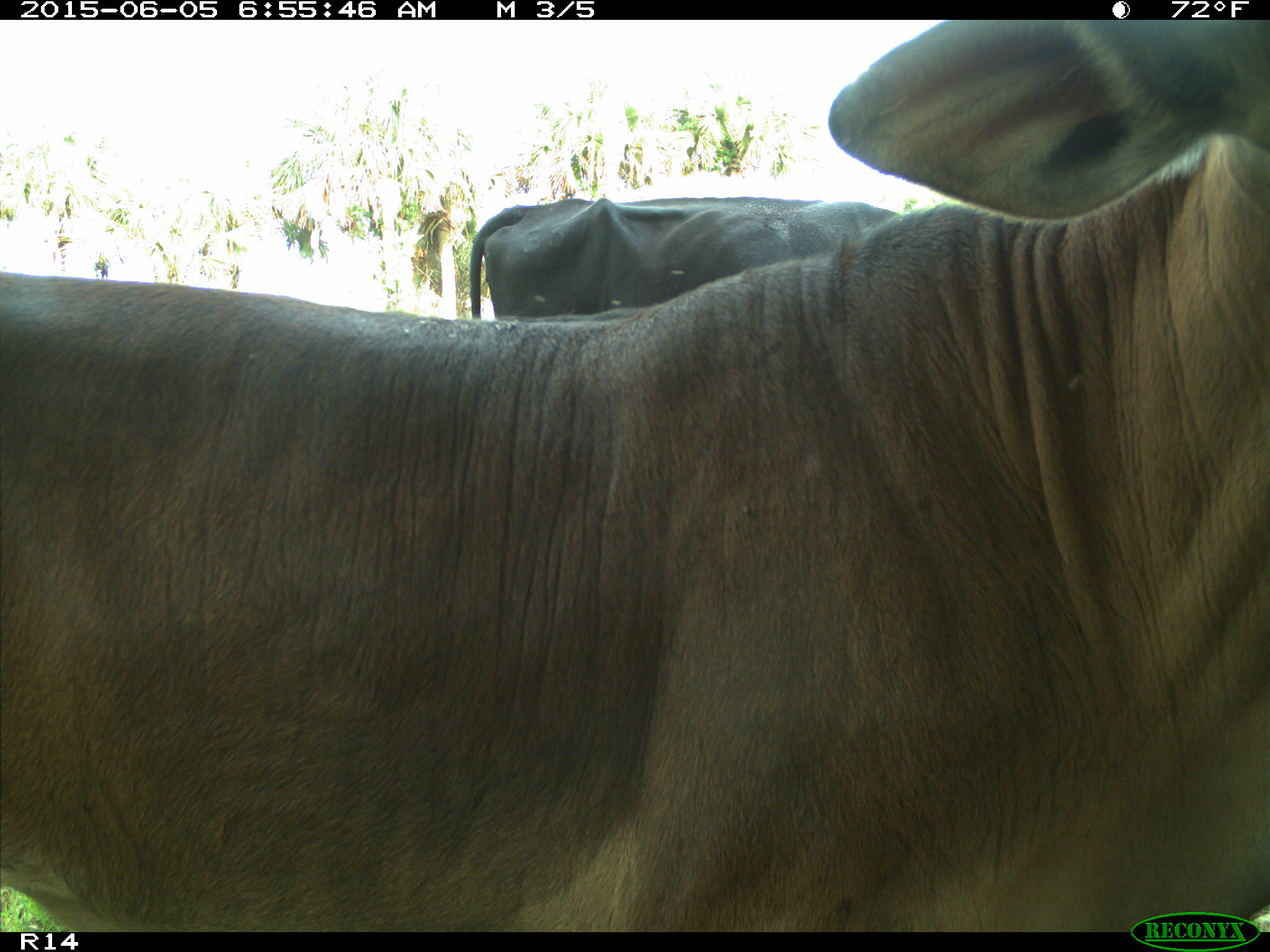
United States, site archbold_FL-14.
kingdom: Animalia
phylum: Chordata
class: Mammalia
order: Artiodactyla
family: Bovidae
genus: Bos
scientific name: Bos taurus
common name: domestic cow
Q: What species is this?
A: Bos taurus (domestic cow).